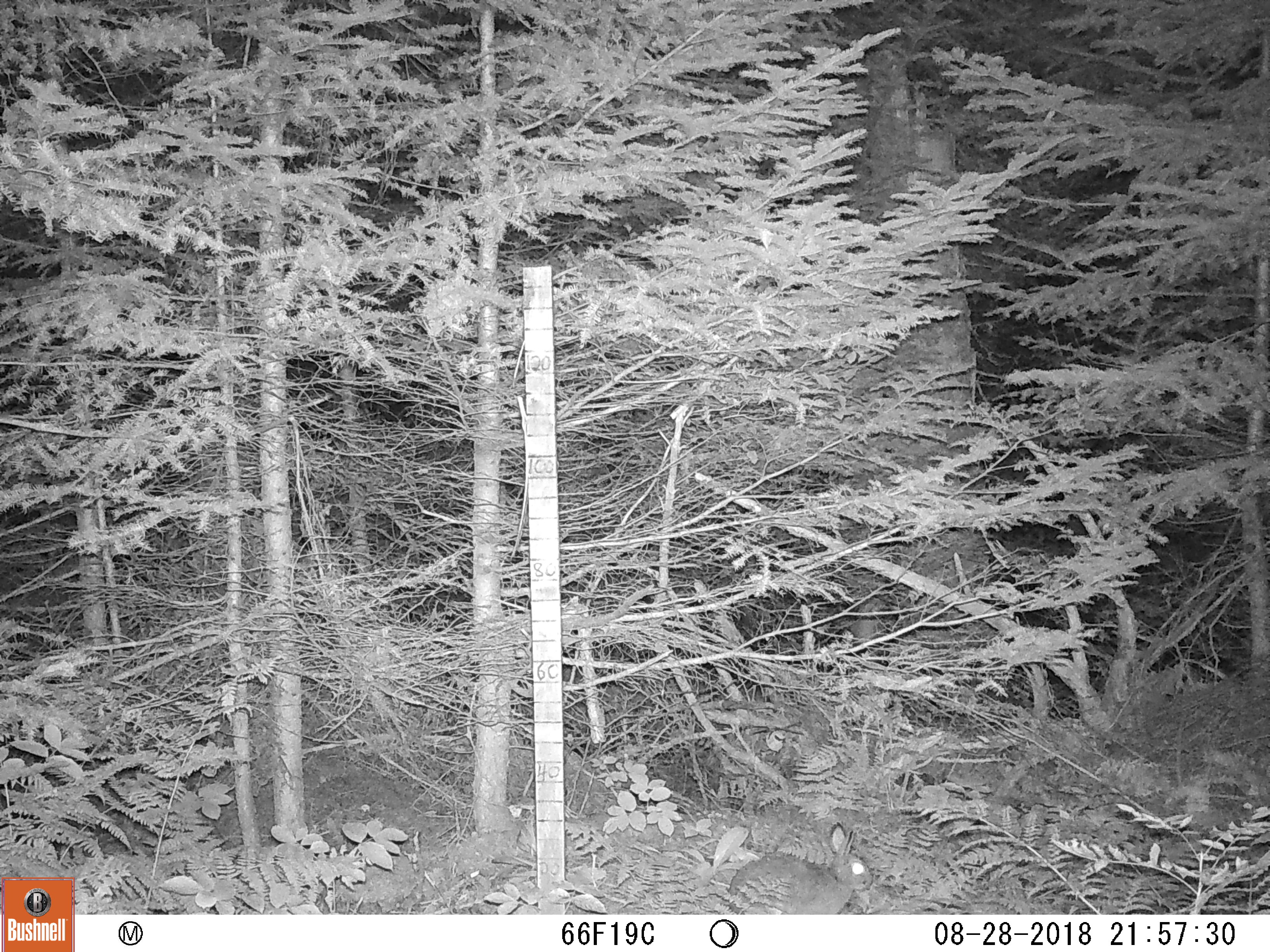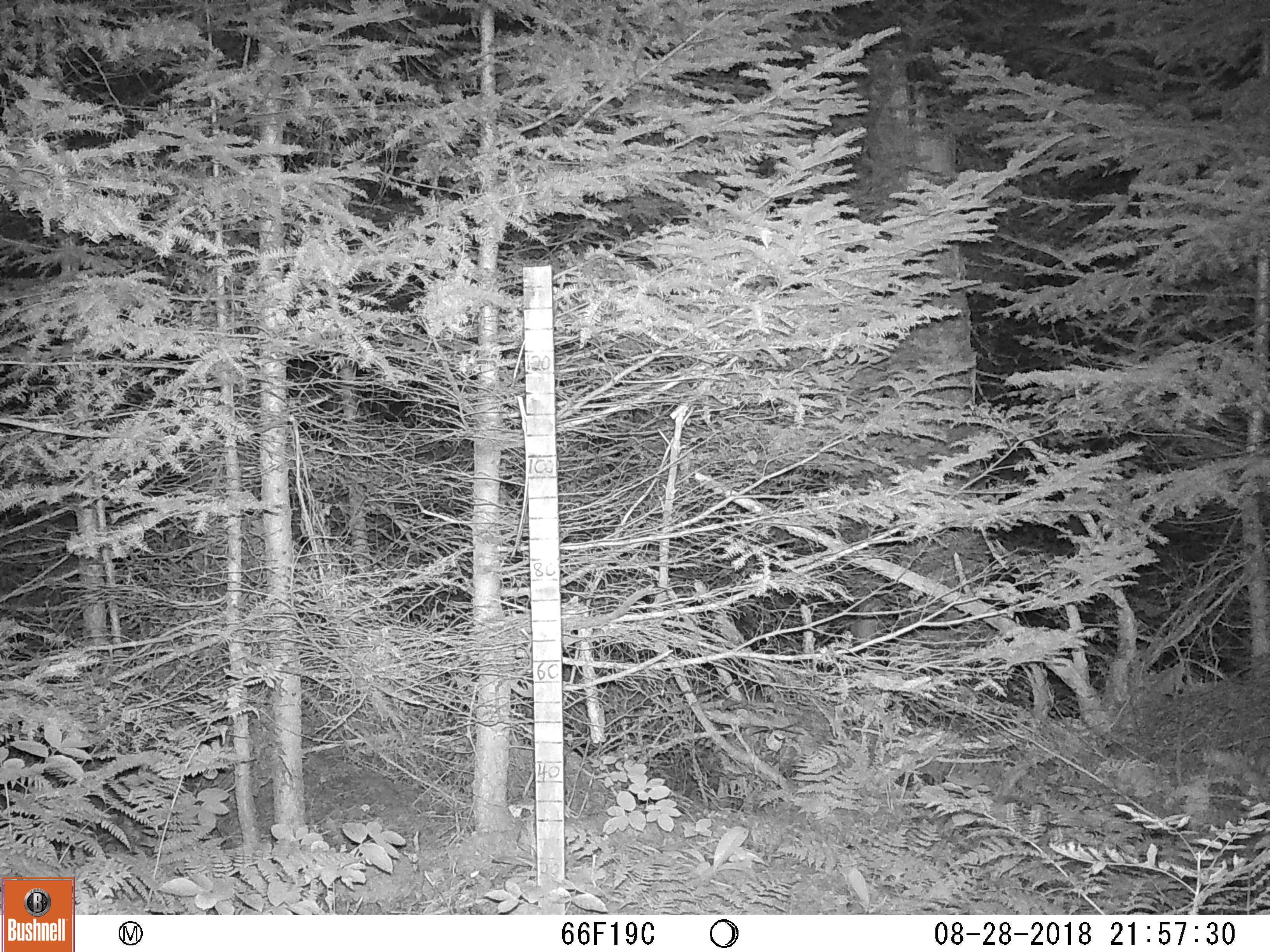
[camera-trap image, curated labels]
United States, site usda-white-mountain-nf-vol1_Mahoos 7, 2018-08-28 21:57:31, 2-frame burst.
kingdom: Animalia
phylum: Chordata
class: Mammalia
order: Lagomorpha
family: Leporidae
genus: Lepus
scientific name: Lepus americanus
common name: snowshoe hare